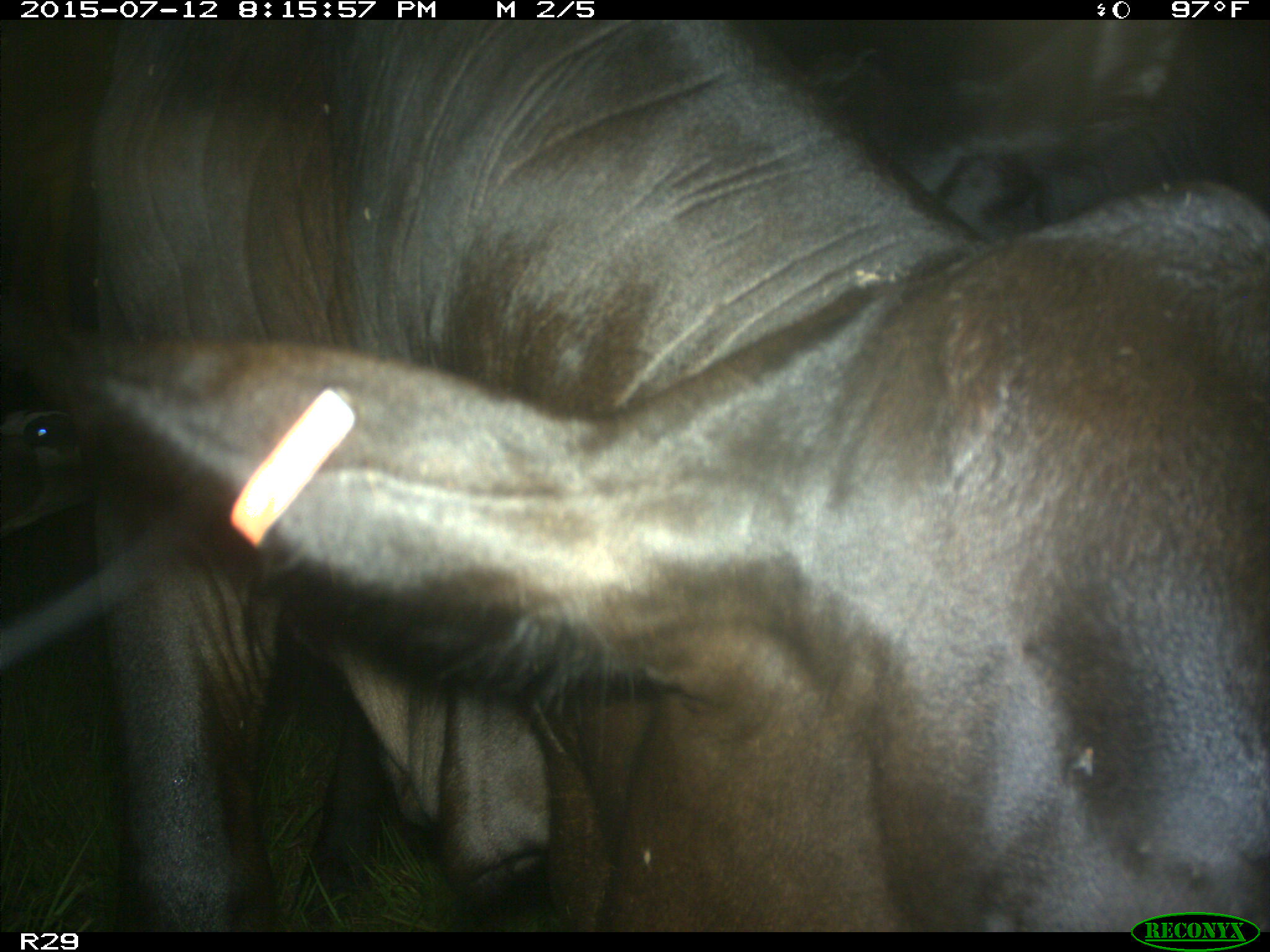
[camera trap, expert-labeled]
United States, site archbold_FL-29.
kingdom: Animalia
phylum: Chordata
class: Mammalia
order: Artiodactyla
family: Bovidae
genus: Bos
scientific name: Bos taurus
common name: domestic cow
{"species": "Bos taurus (domestic cow)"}